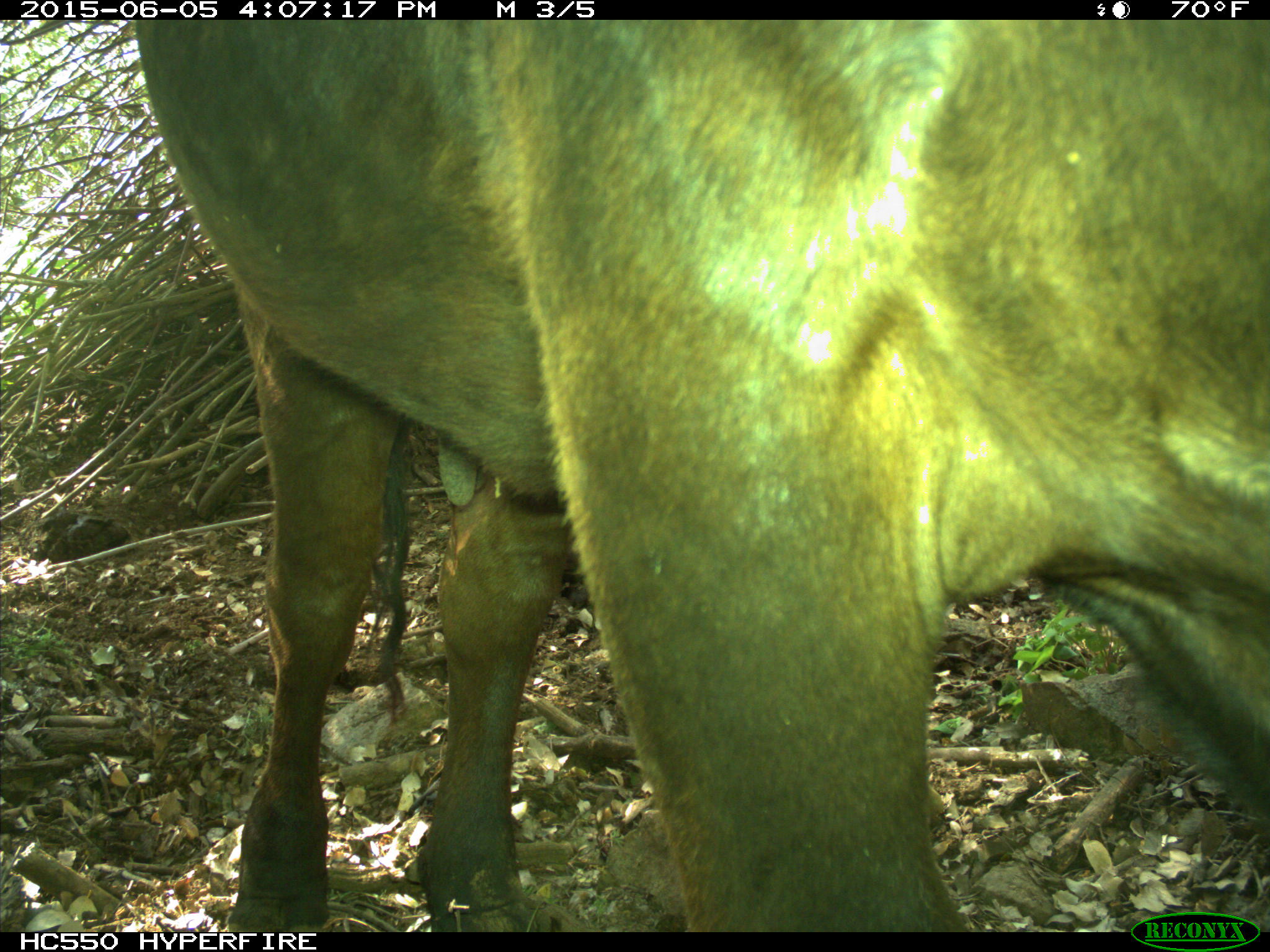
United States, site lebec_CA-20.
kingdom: Animalia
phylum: Chordata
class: Mammalia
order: Artiodactyla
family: Bovidae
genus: Bos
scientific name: Bos taurus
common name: domestic cow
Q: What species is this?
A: Bos taurus (domestic cow).